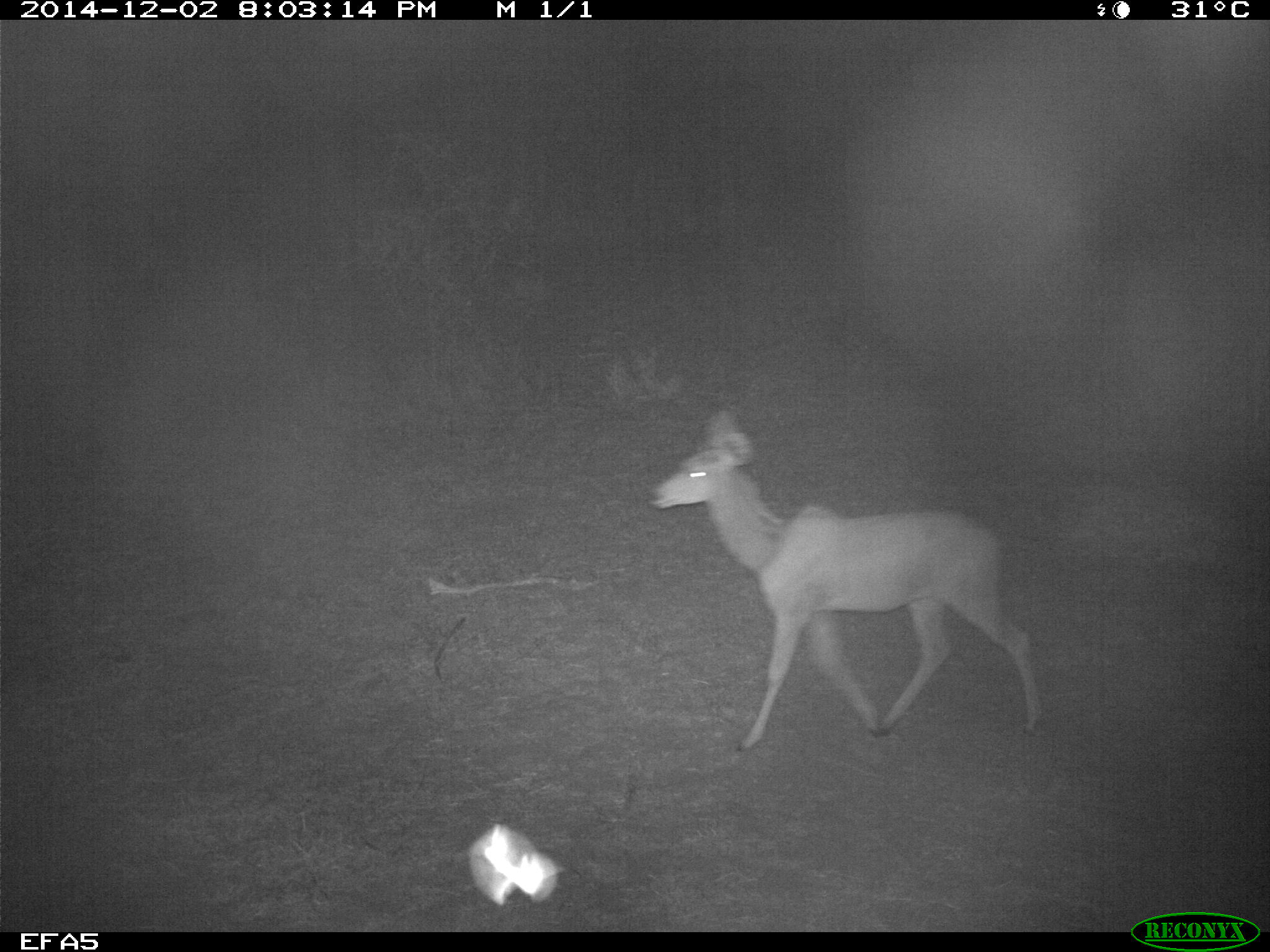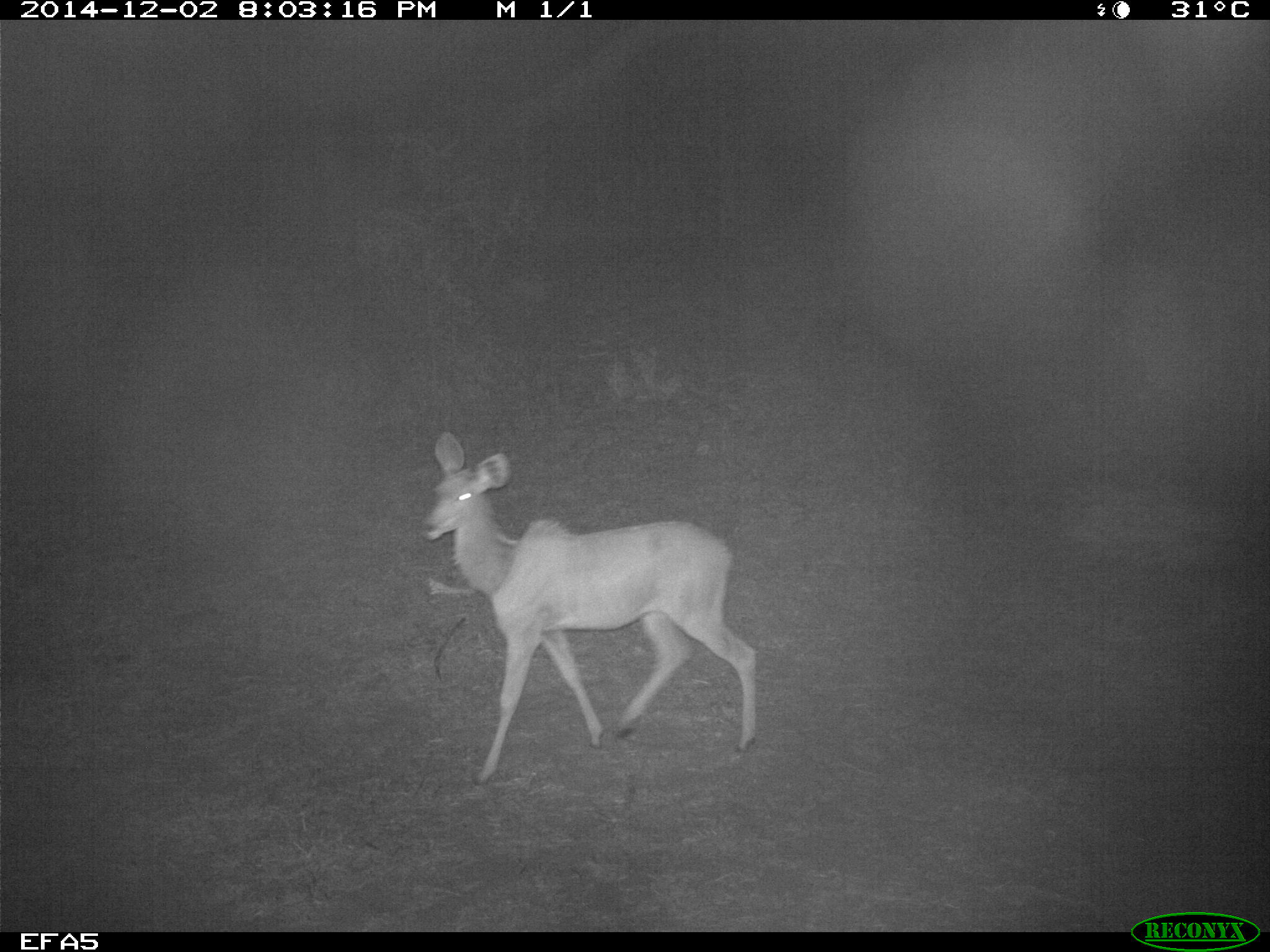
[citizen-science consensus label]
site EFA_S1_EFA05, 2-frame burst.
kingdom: Animalia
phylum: Chordata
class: Mammalia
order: Artiodactyla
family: Bovidae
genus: Tragelaphus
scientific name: Tragelaphus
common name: kudu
Kudu (Tragelaphus), count 1. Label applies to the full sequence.